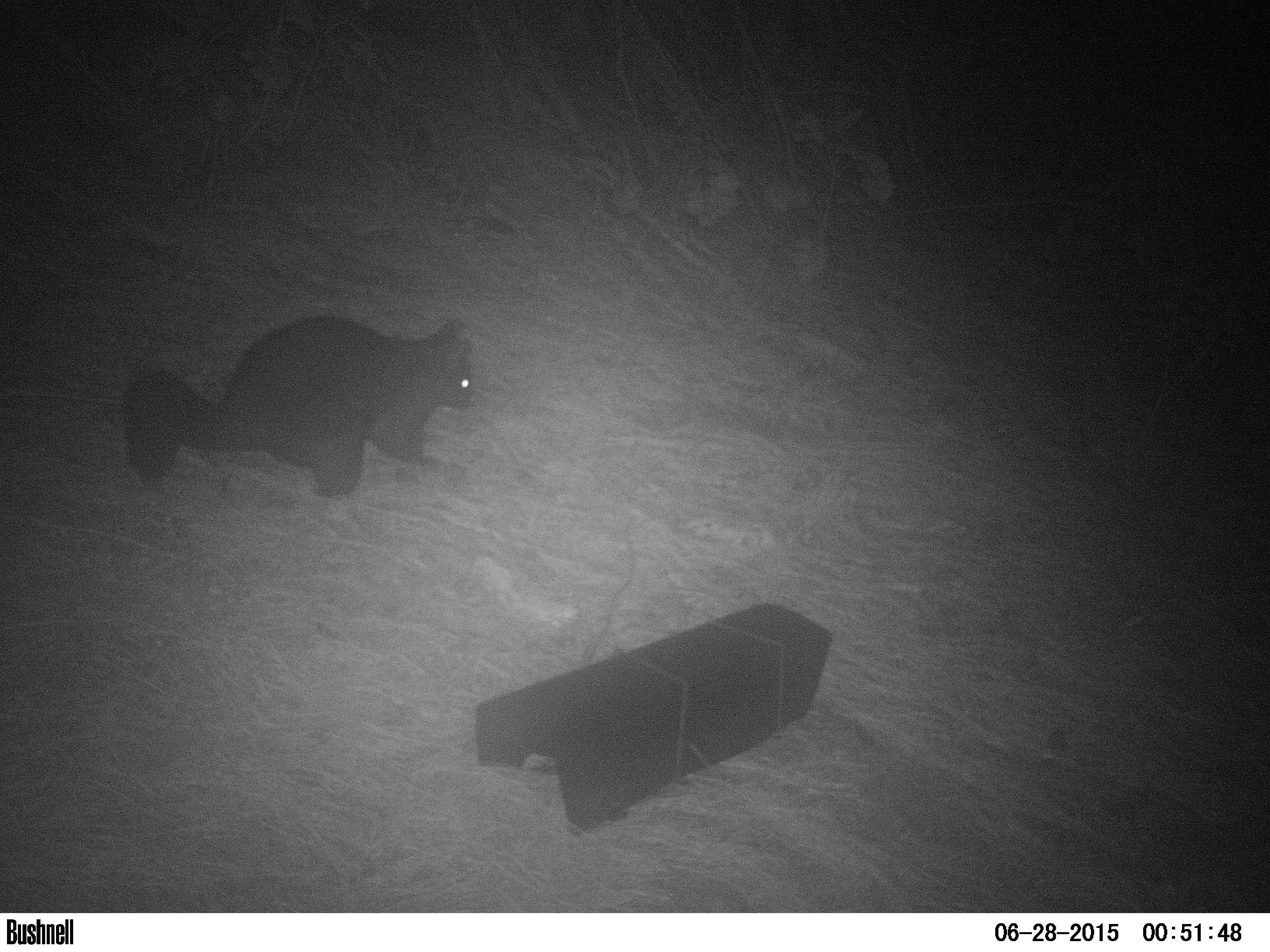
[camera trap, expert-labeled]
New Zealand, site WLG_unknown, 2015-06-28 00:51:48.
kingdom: Animalia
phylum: Chordata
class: Mammalia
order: Diprotodontia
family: Phalangeridae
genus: Trichosurus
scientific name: Trichosurus vulpecula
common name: common brushtail possum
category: possum